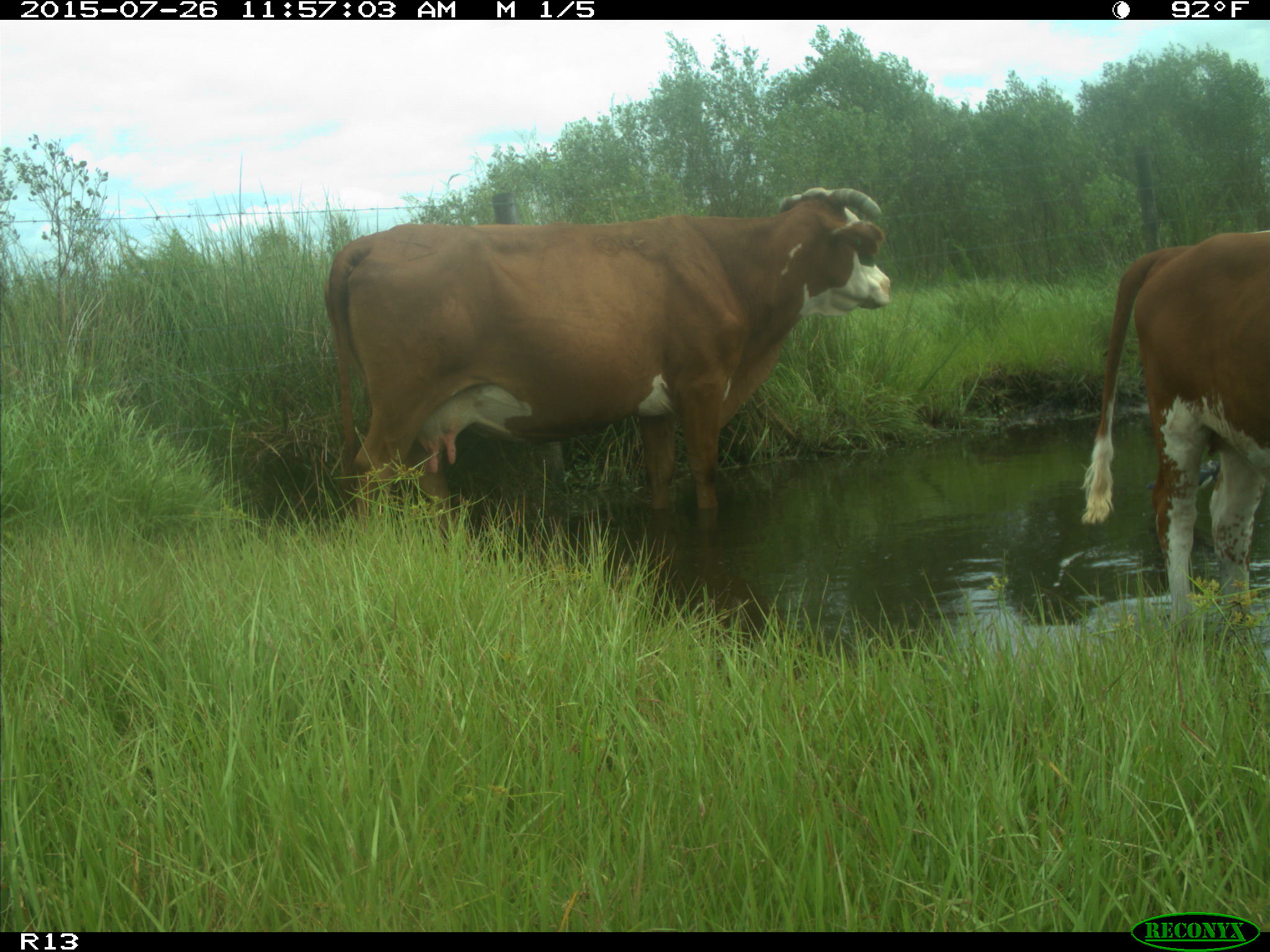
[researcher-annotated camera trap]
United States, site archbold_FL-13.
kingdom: Animalia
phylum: Chordata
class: Mammalia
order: Artiodactyla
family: Bovidae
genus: Bos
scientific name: Bos taurus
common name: domestic cow